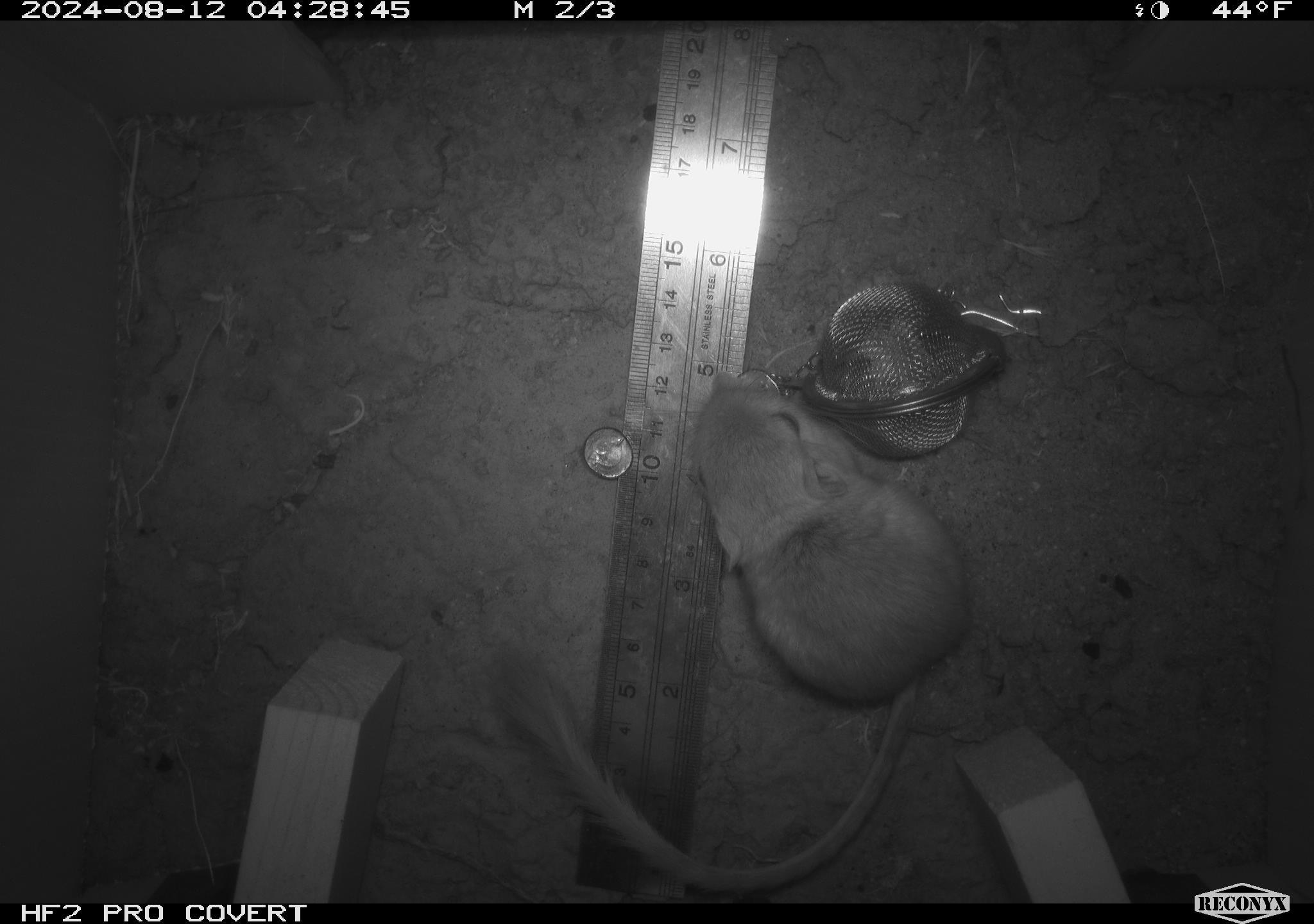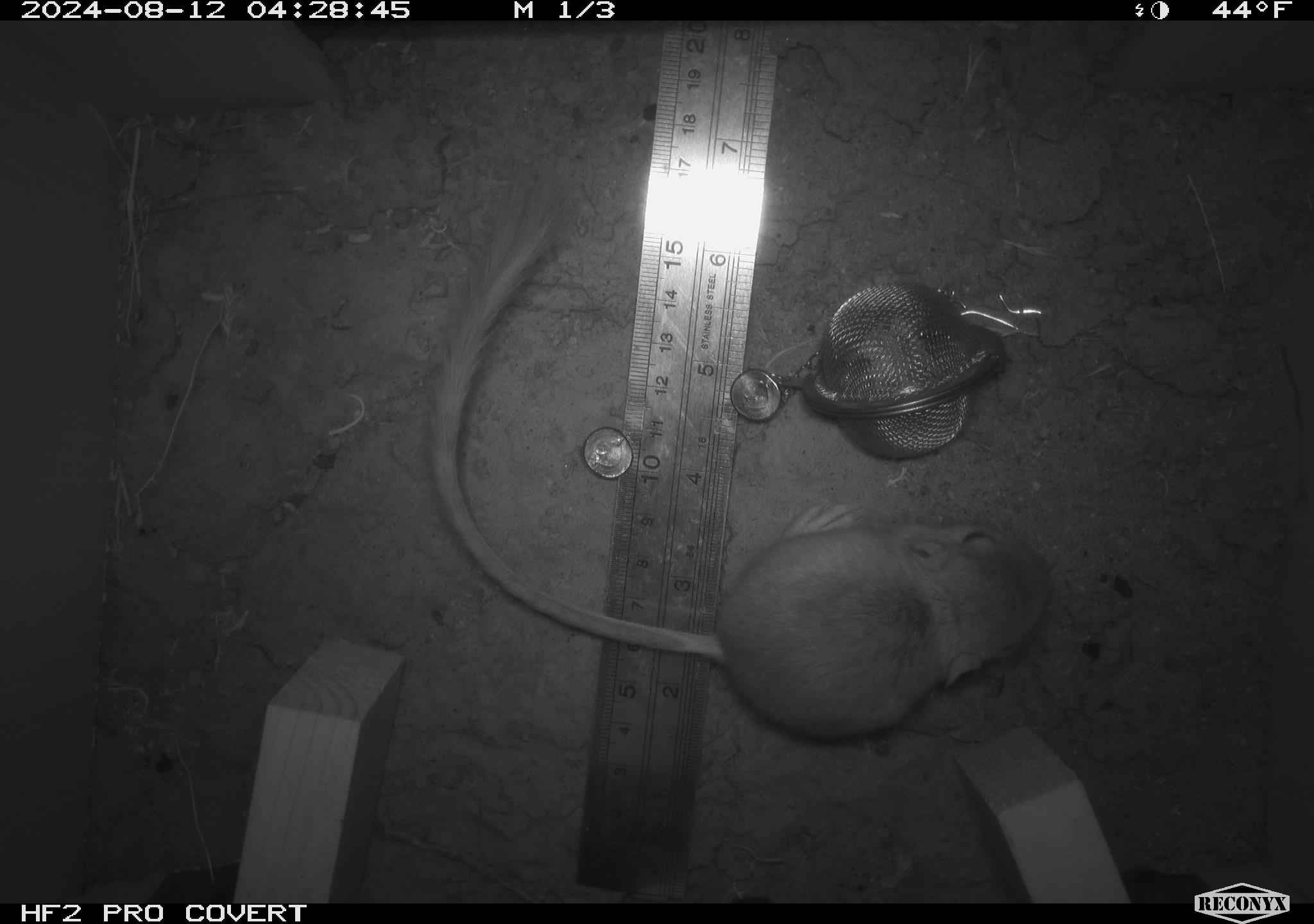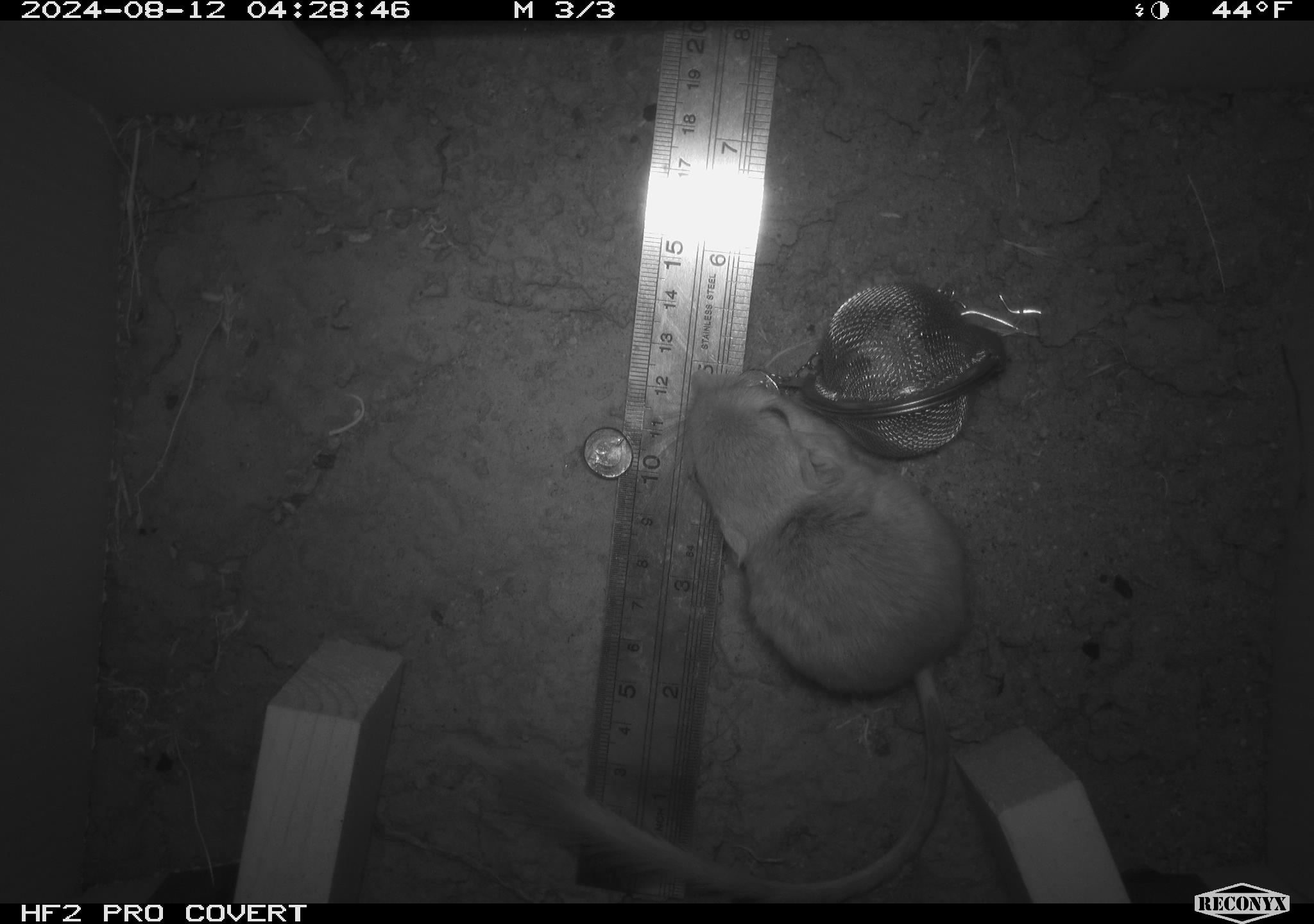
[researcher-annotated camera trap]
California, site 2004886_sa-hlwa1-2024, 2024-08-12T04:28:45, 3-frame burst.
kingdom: Animalia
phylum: Chordata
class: Mammalia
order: Rodentia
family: Heteromyidae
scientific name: Heteromyidae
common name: kangaroo rats and pocket mice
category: heteromyidae family